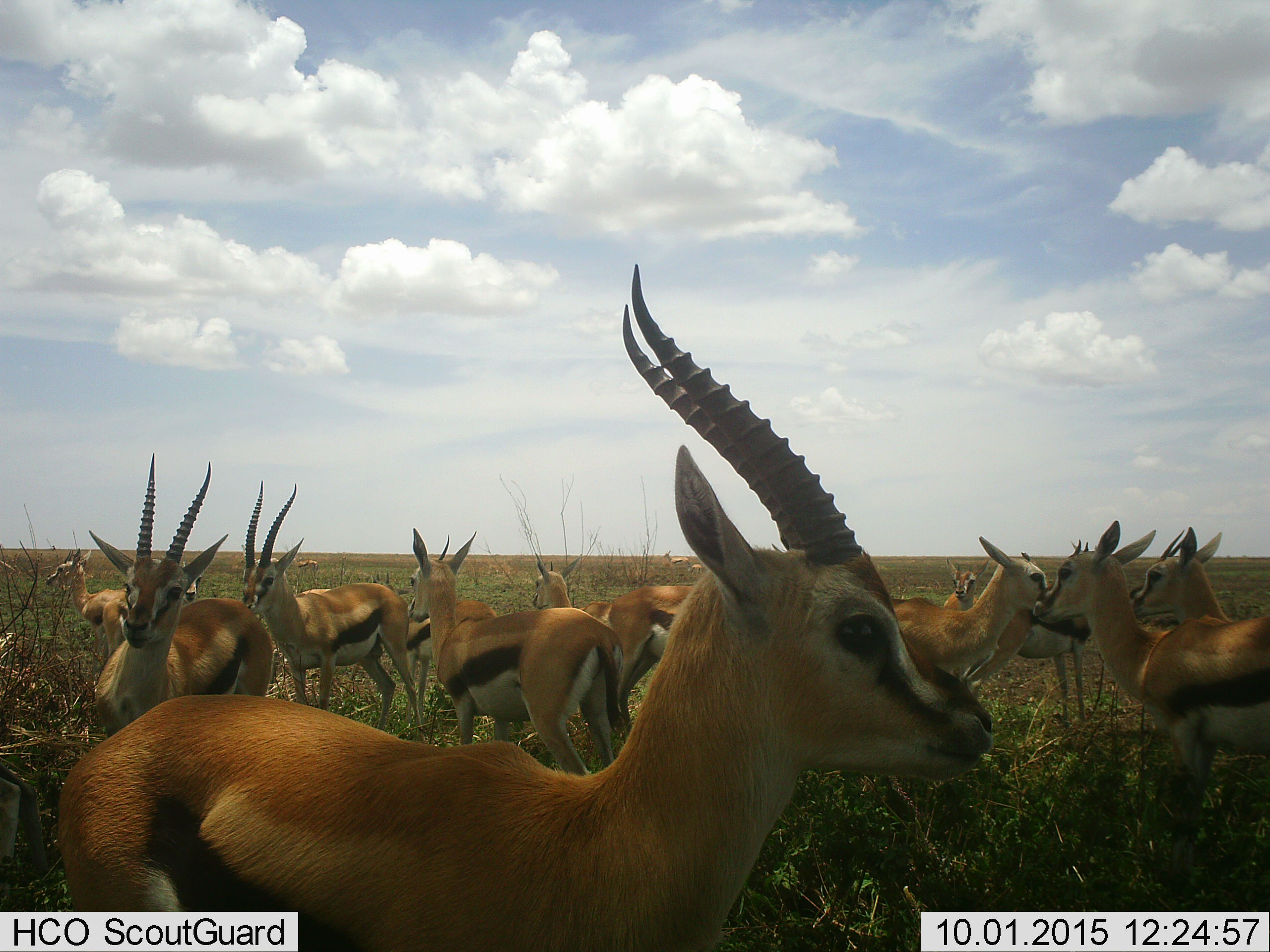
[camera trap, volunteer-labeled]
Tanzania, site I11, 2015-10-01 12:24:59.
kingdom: Animalia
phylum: Chordata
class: Mammalia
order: Artiodactyla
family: Bovidae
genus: Eudorcas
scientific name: Eudorcas thomsonii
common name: thomson's gazelle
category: gazellethomsons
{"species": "gazellethomsons (thomson's gazelle) (Eudorcas thomsonii)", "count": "11-50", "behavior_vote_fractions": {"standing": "100%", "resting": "0%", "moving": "12%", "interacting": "0%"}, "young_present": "12%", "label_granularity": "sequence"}